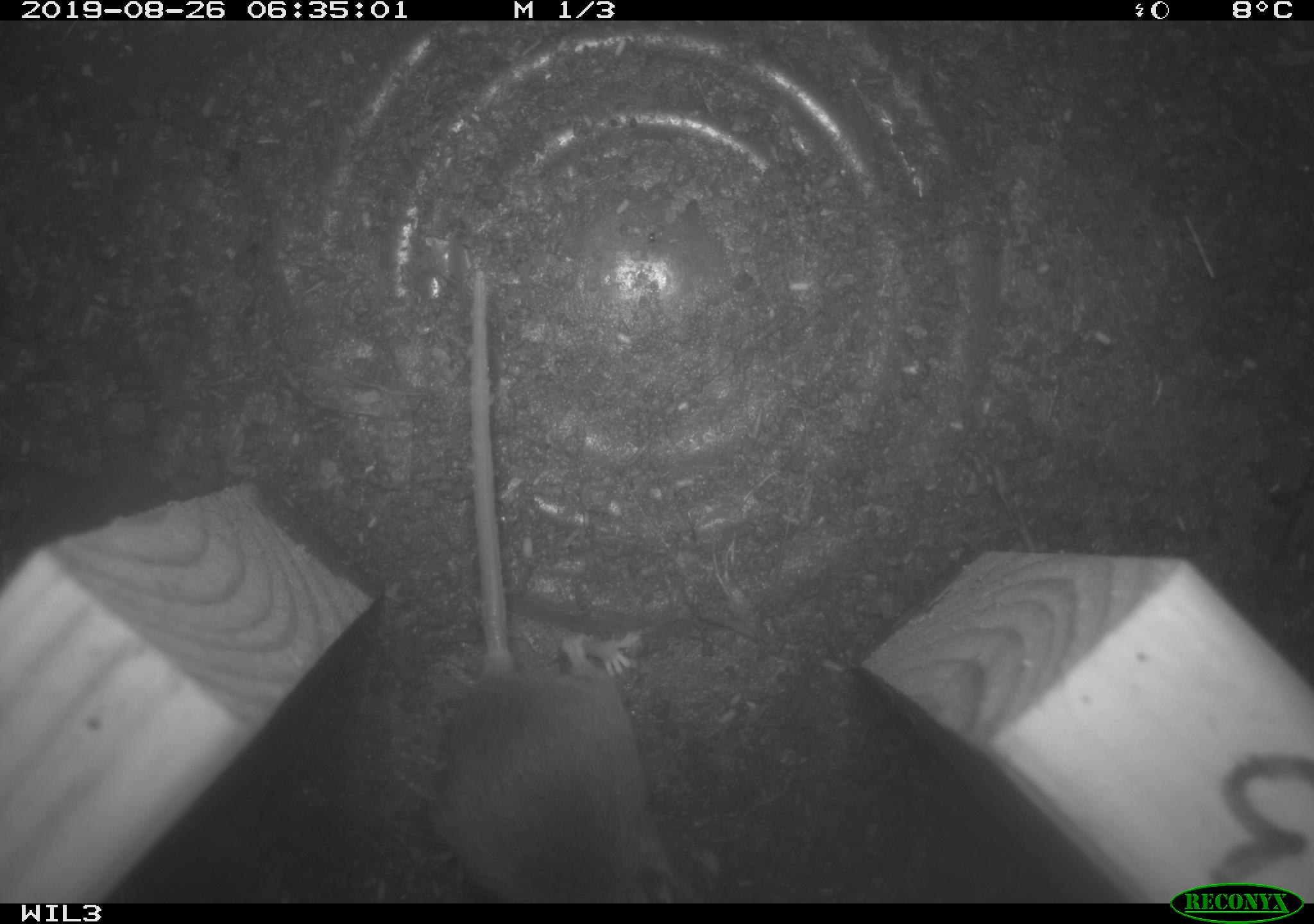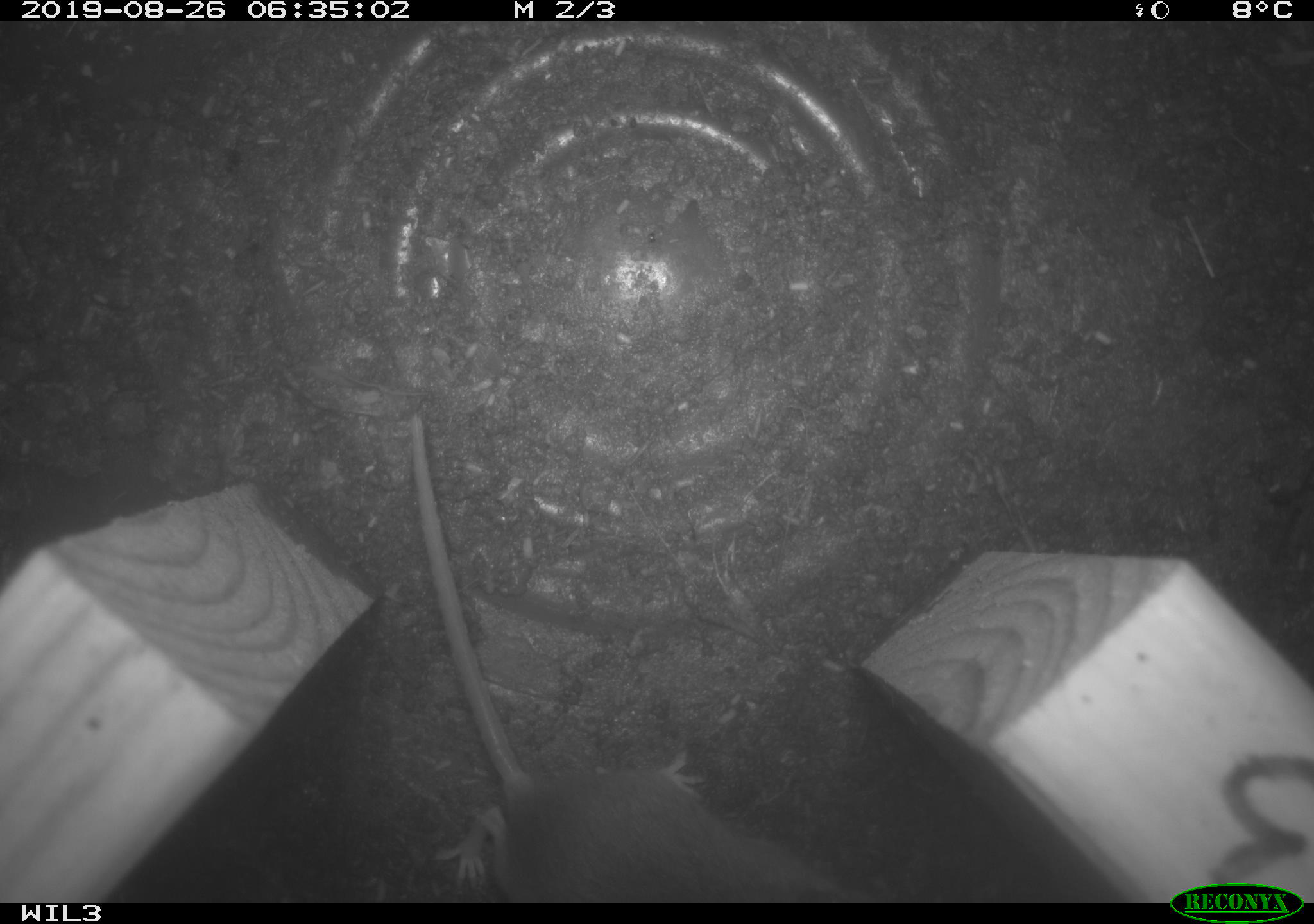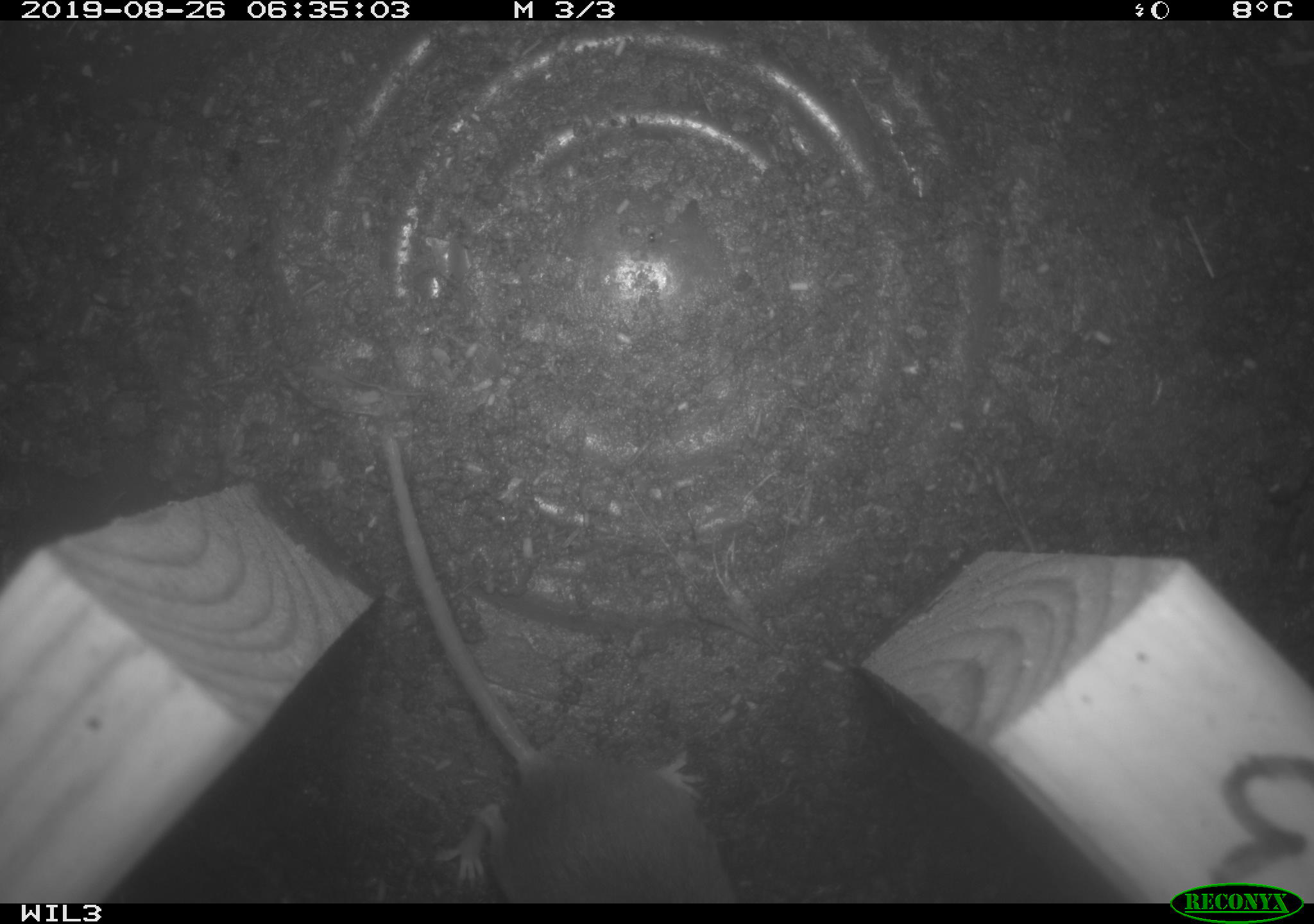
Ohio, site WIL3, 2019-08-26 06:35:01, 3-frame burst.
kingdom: Animalia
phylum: Chordata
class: Mammalia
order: Rodentia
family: Cricetidae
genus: Peromyscus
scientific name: Peromyscus leucopus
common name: white-footed mouse